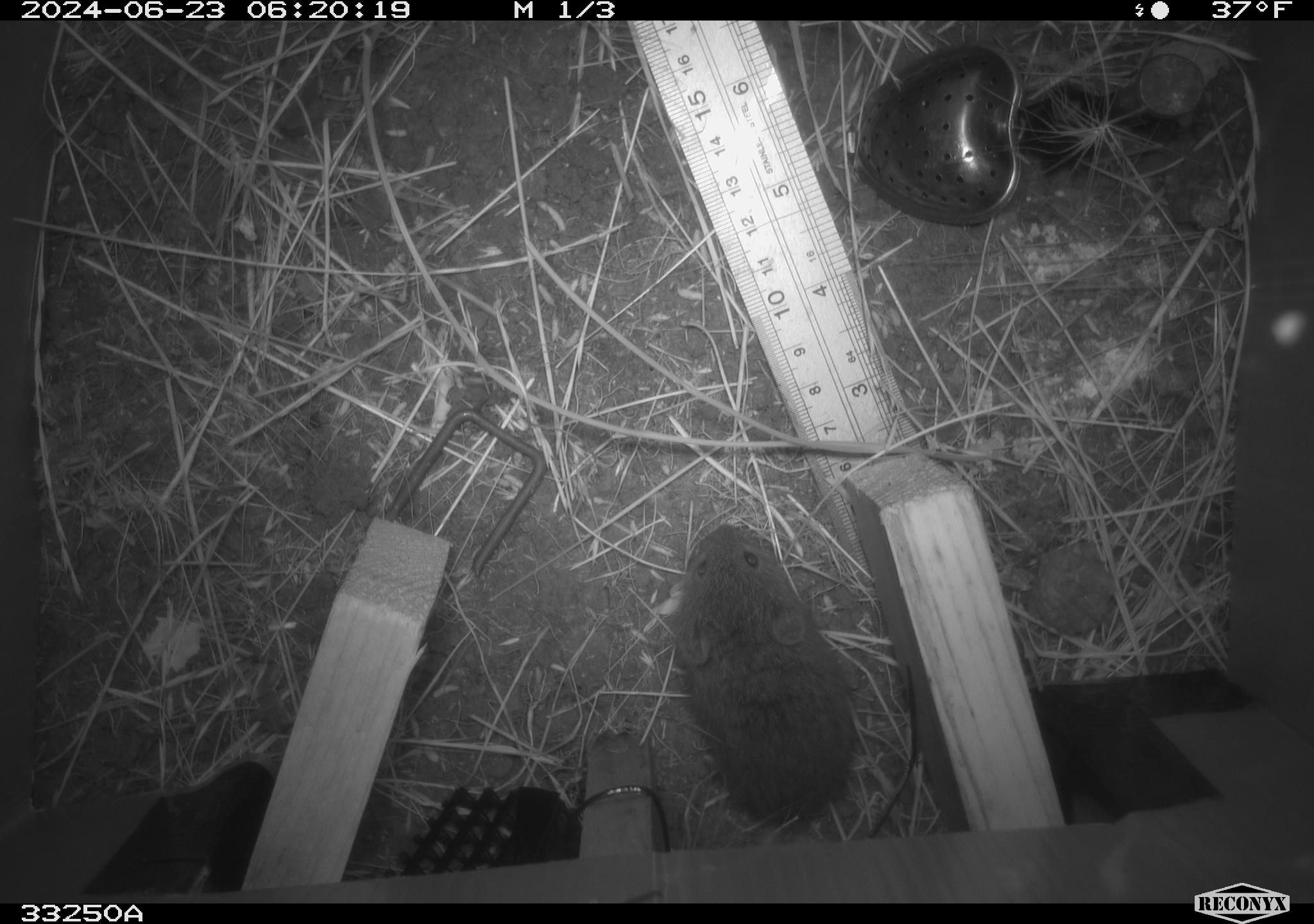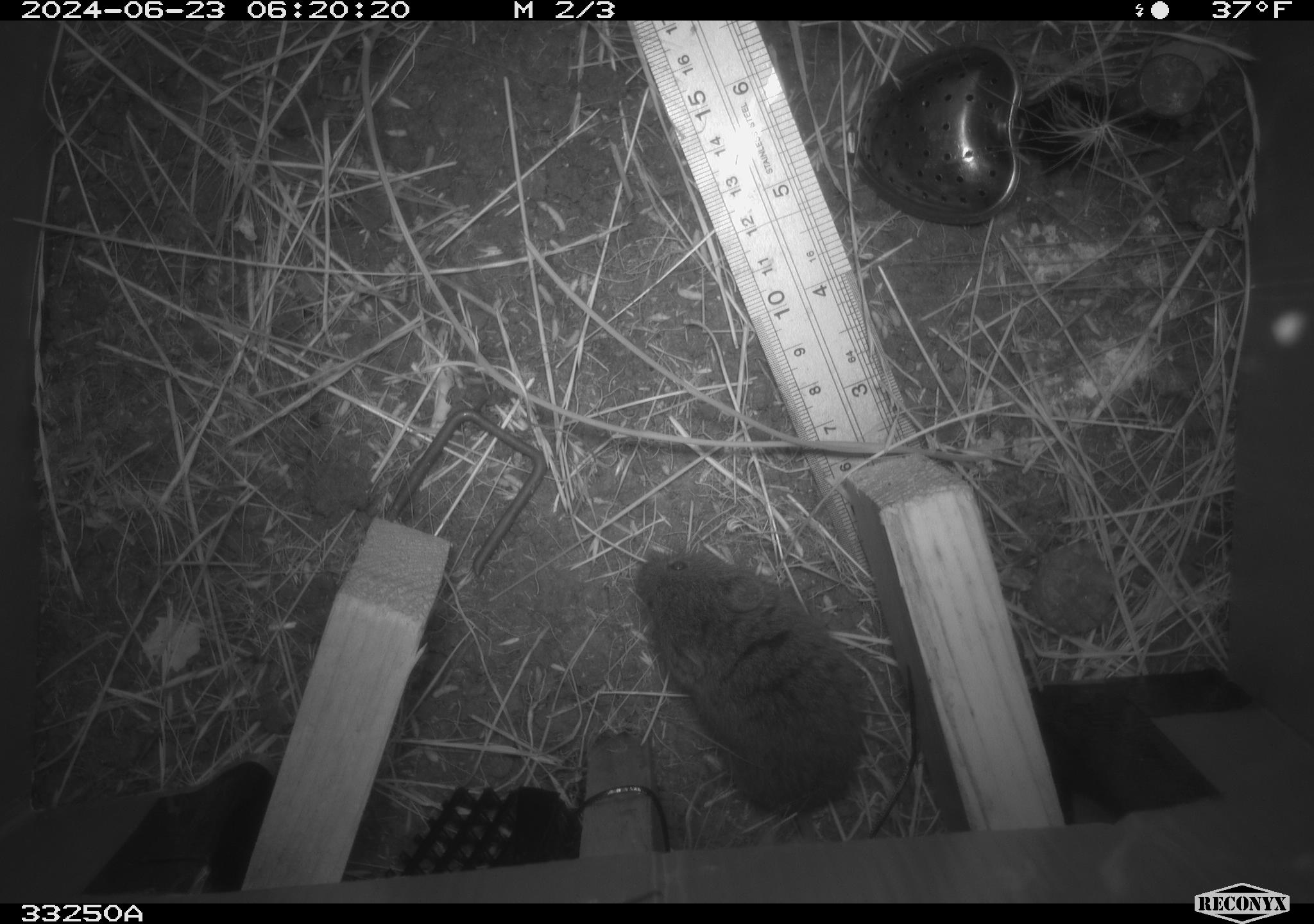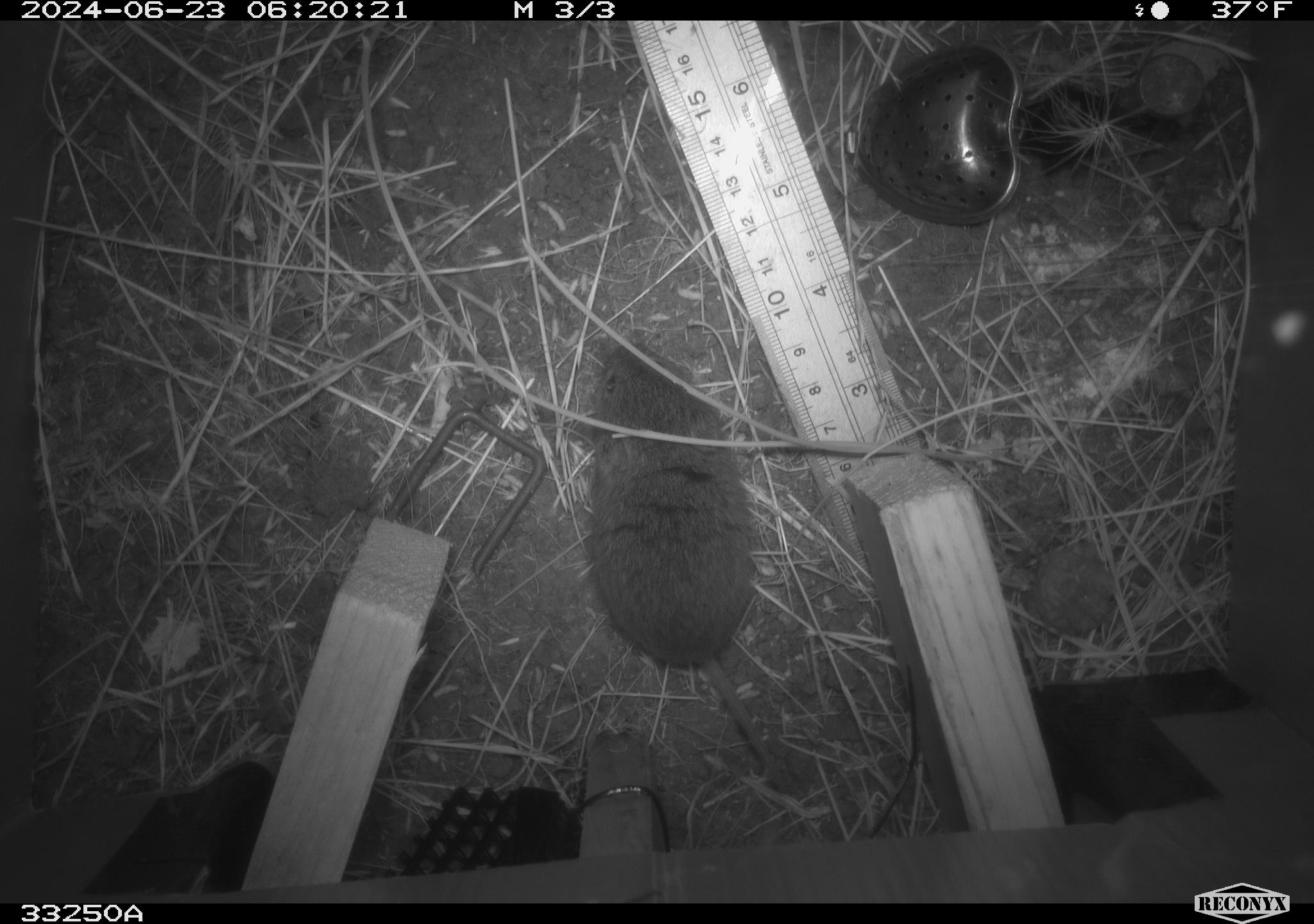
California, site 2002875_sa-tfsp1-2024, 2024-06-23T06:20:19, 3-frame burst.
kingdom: Animalia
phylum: Chordata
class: Mammalia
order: Rodentia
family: Cricetidae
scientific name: Arvicolinae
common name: voles, lemmings, and muskrats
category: arvicolinae subfamily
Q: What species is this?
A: Arvicolinae subfamily (voles, lemmings, and muskrats) (Arvicolinae).